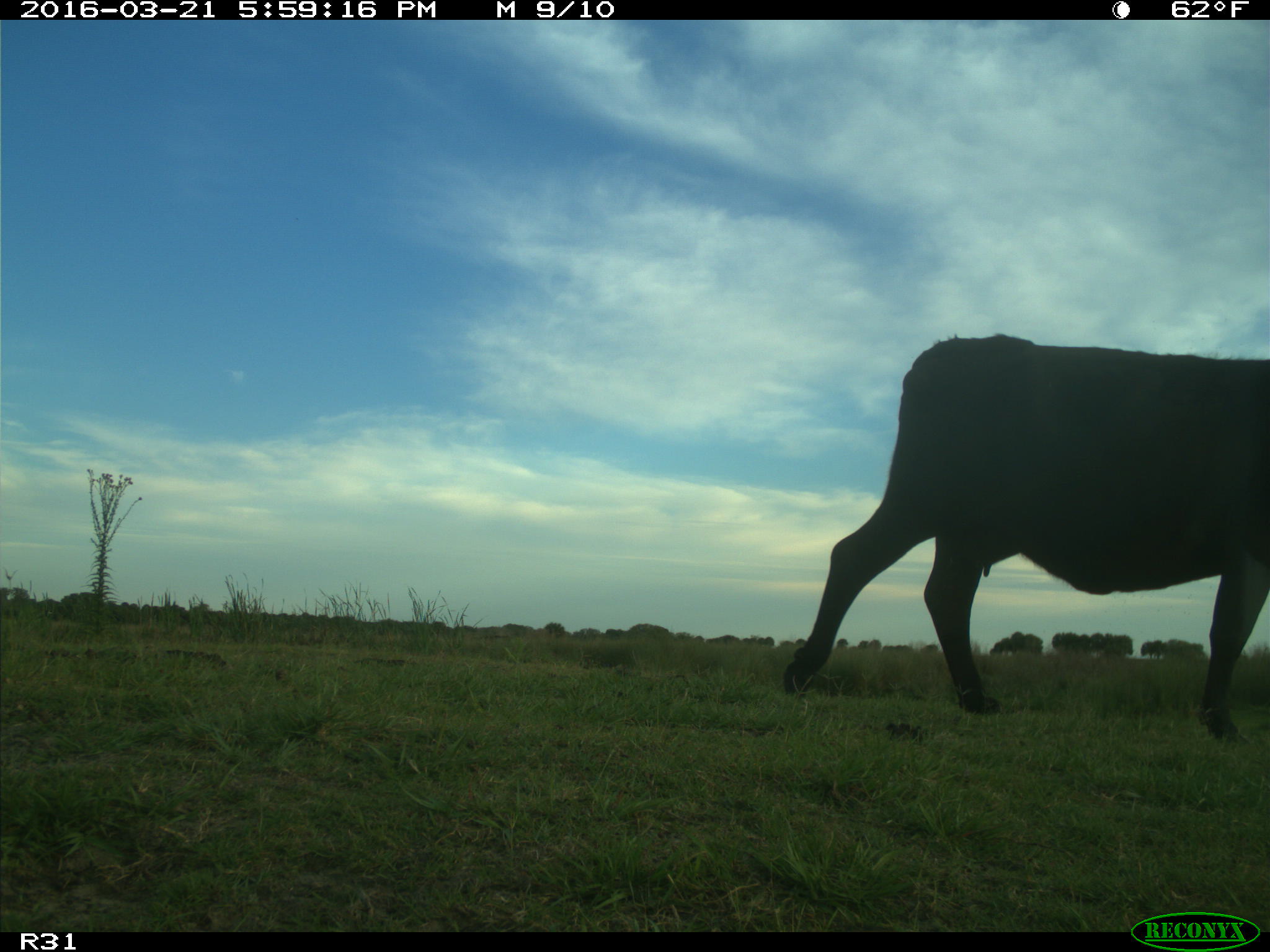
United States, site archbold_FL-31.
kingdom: Animalia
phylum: Chordata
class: Mammalia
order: Artiodactyla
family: Bovidae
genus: Bos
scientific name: Bos taurus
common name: domestic cow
Bos taurus (domestic cow).